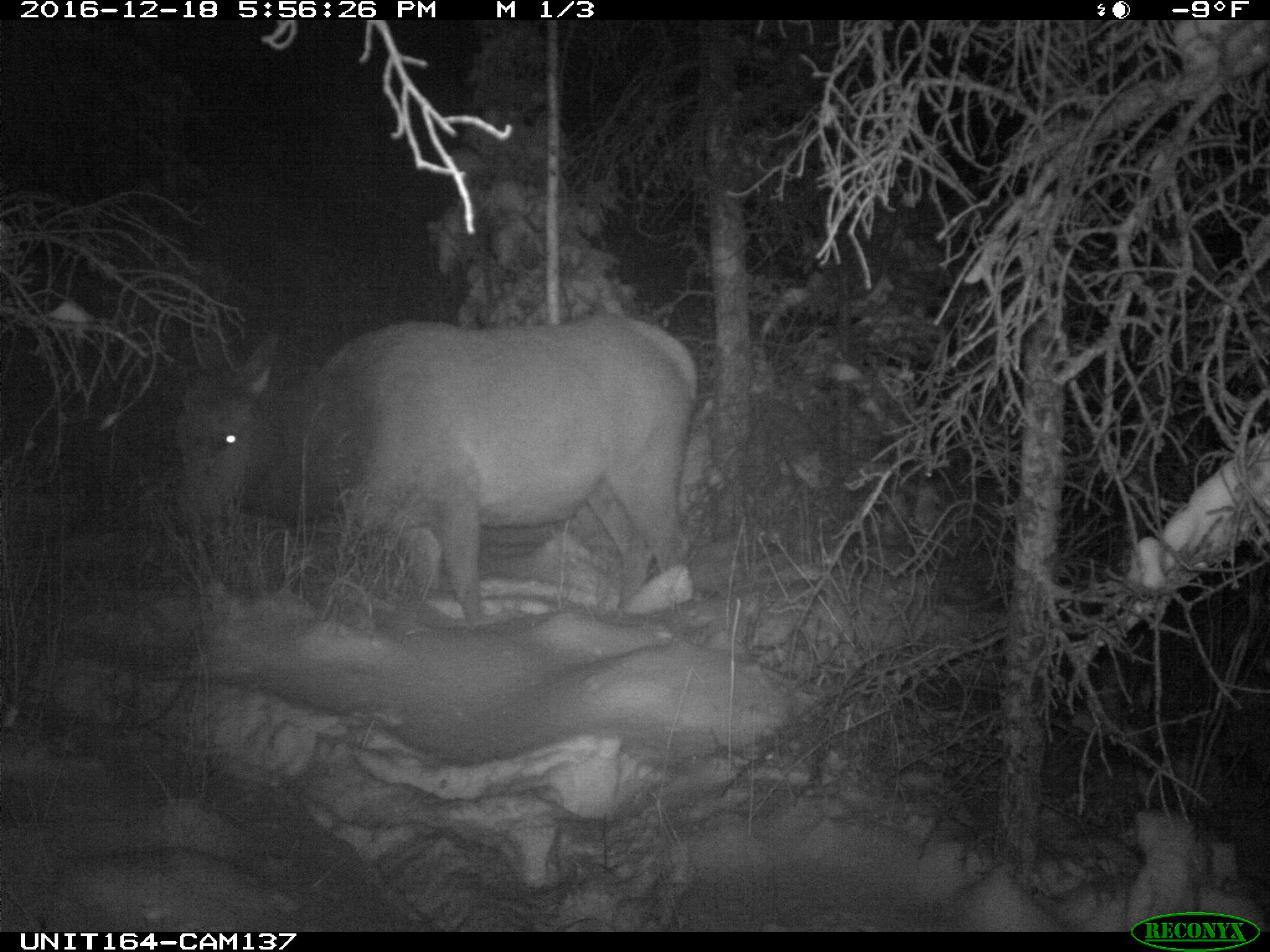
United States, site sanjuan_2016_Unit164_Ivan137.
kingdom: Animalia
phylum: Chordata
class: Mammalia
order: Artiodactyla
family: Cervidae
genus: Cervus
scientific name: Cervus elaphus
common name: red deer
Cervus elaphus (red deer).